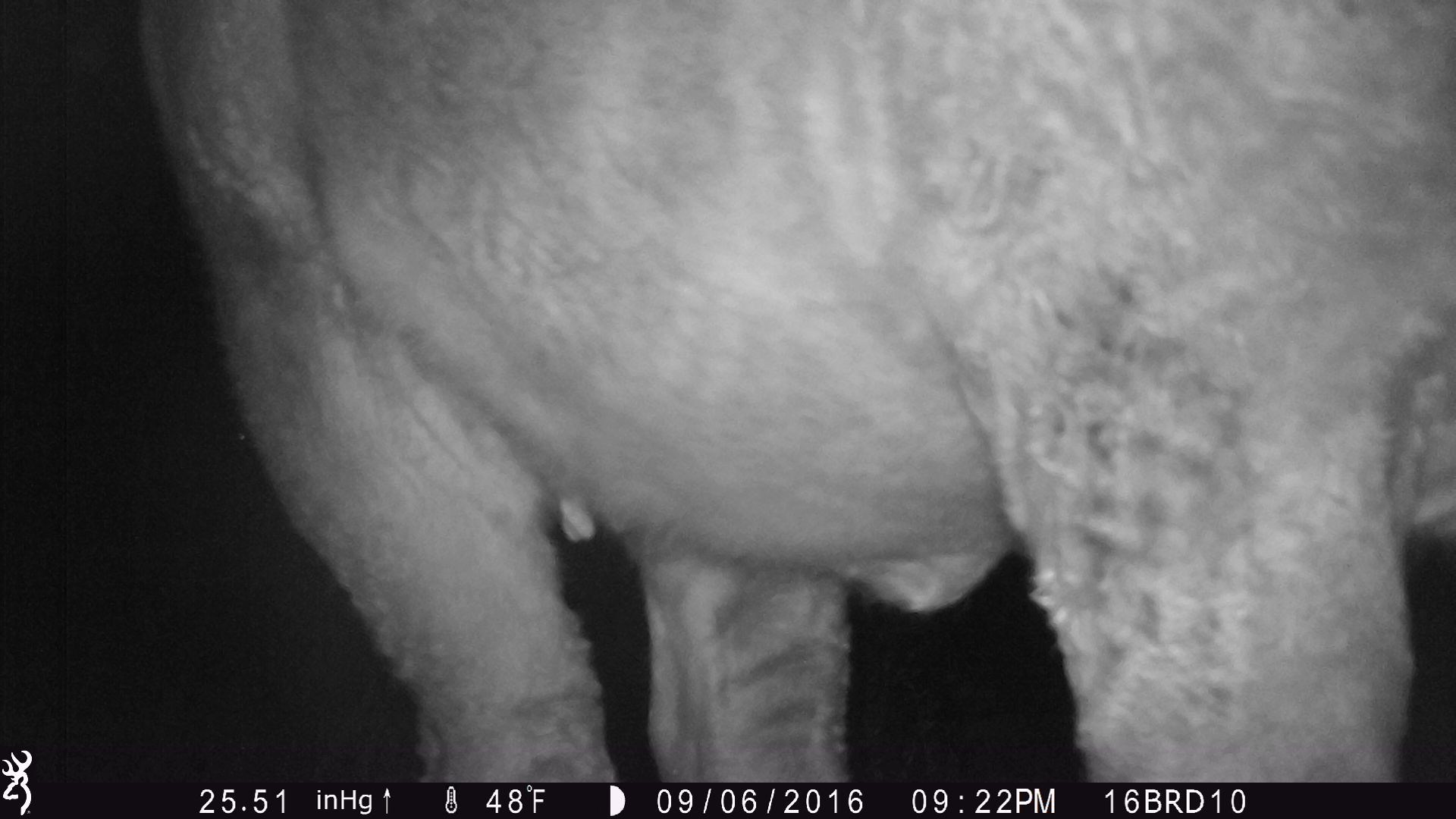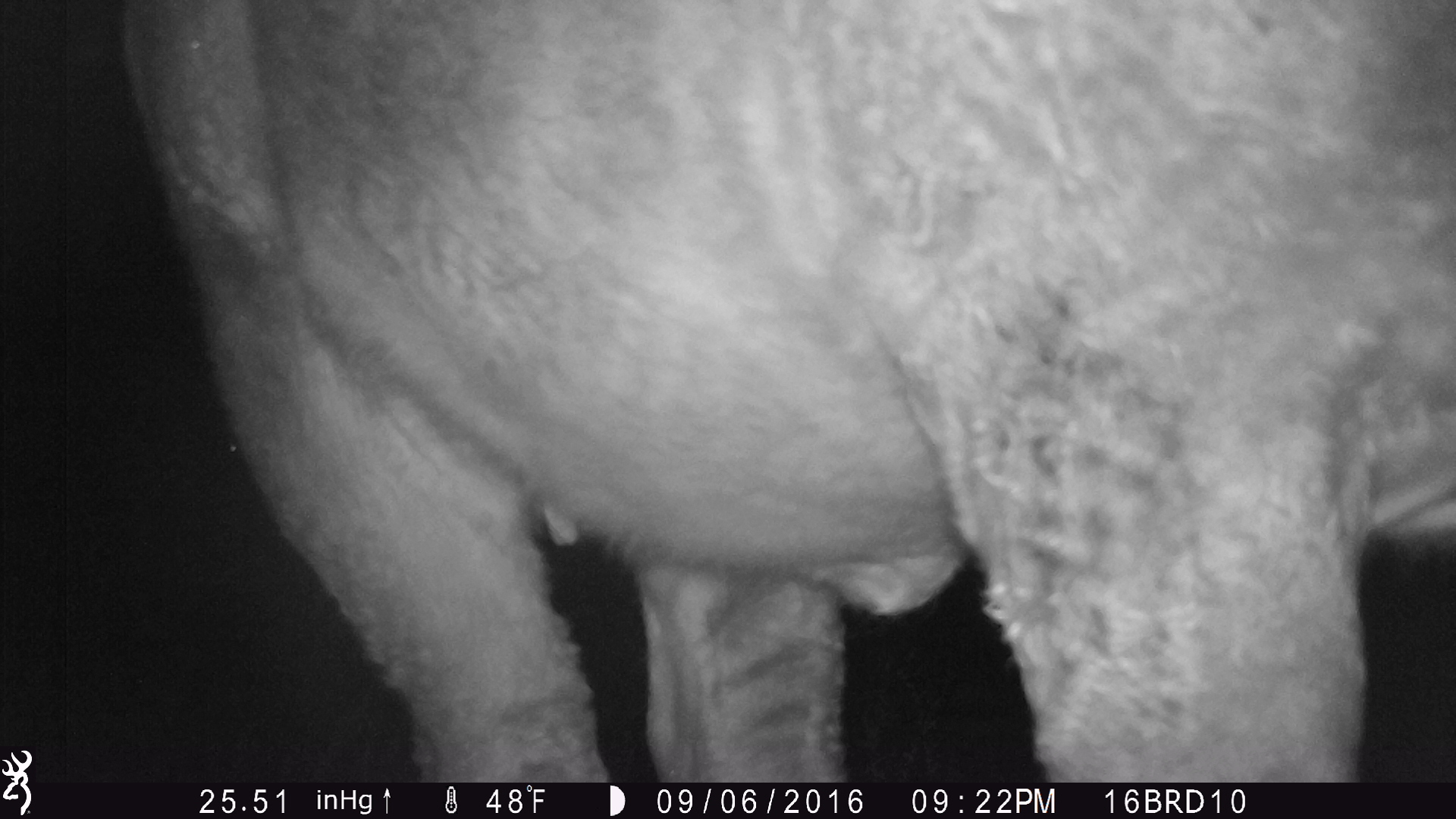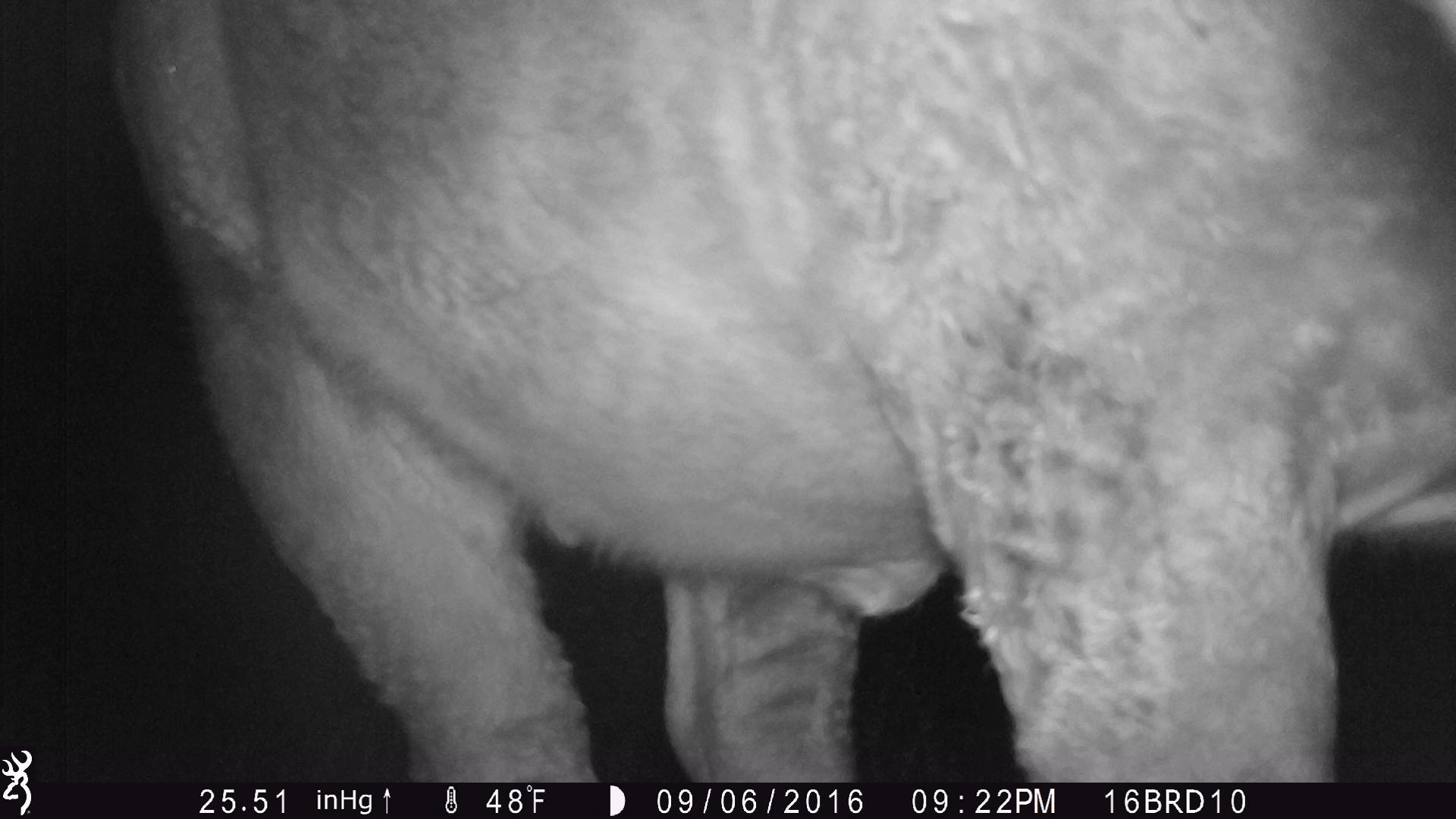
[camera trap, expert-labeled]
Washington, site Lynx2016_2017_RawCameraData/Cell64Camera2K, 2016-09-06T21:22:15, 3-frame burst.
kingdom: Animalia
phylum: Chordata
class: Mammalia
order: Artiodactyla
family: Bovidae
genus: Bos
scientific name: Bos taurus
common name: domestic cattle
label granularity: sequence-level